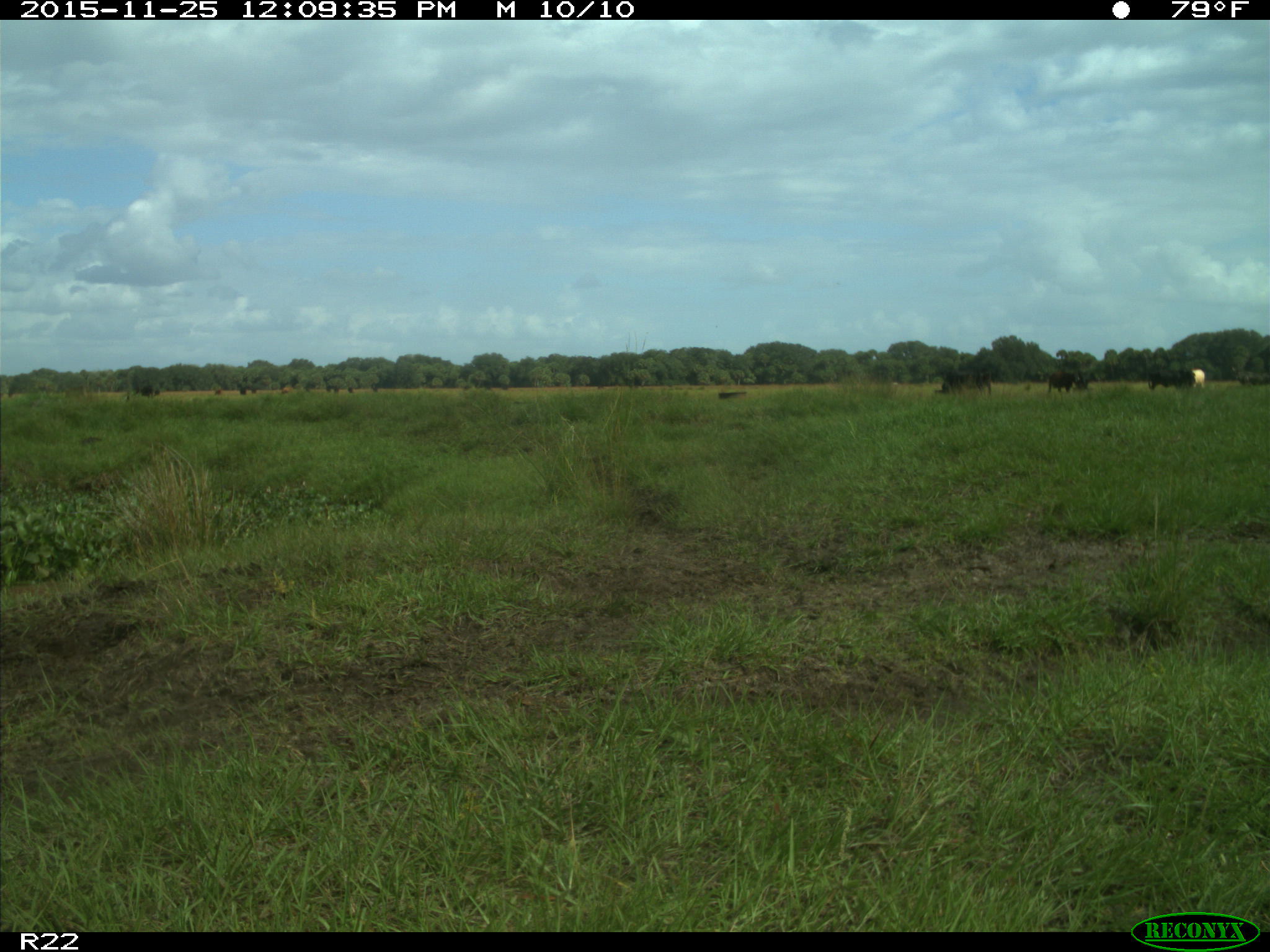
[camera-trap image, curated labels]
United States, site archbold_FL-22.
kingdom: Animalia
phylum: Chordata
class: Mammalia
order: Artiodactyla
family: Bovidae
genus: Bos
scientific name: Bos taurus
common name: domestic cow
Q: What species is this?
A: Bos taurus (domestic cow).